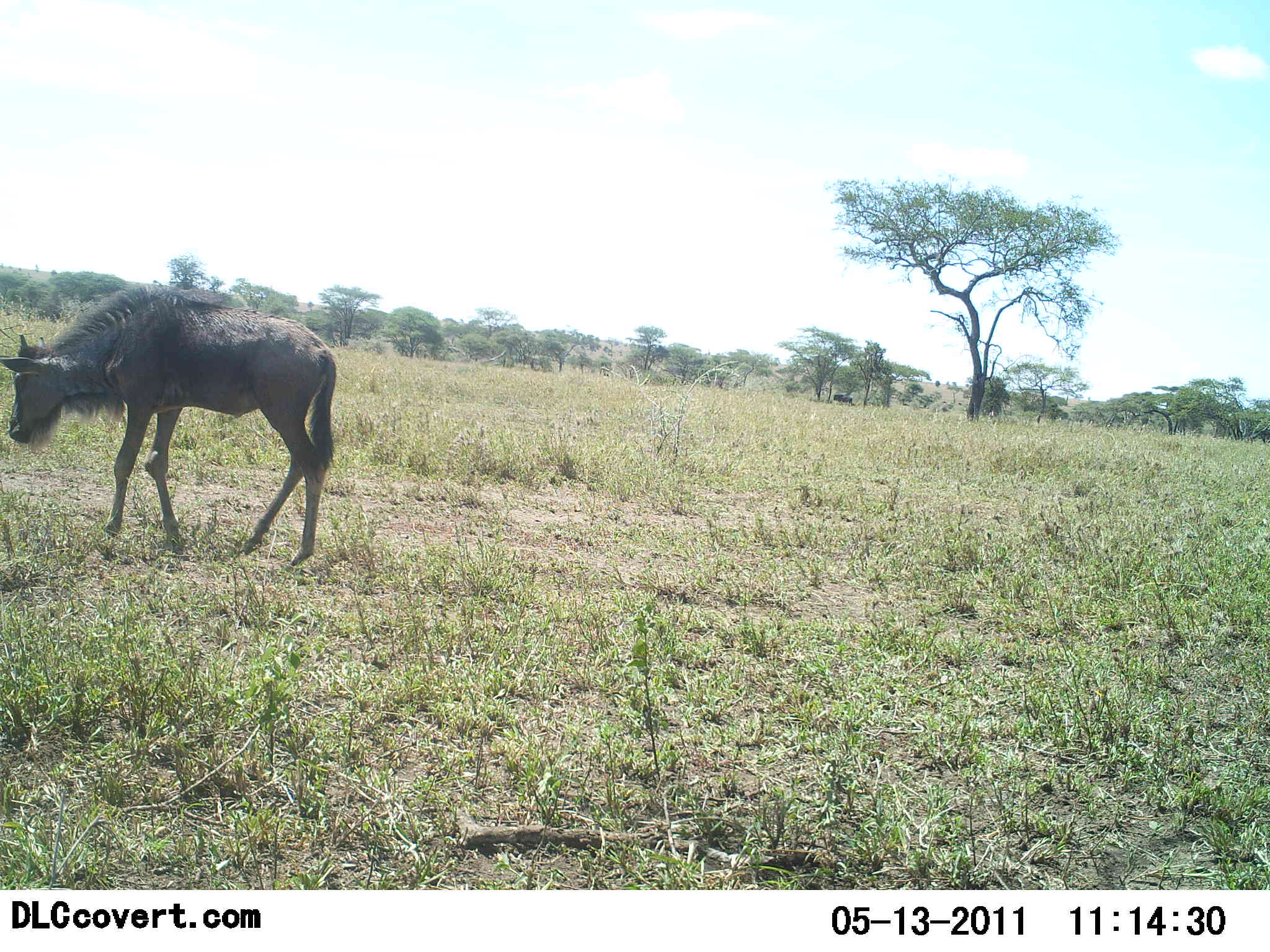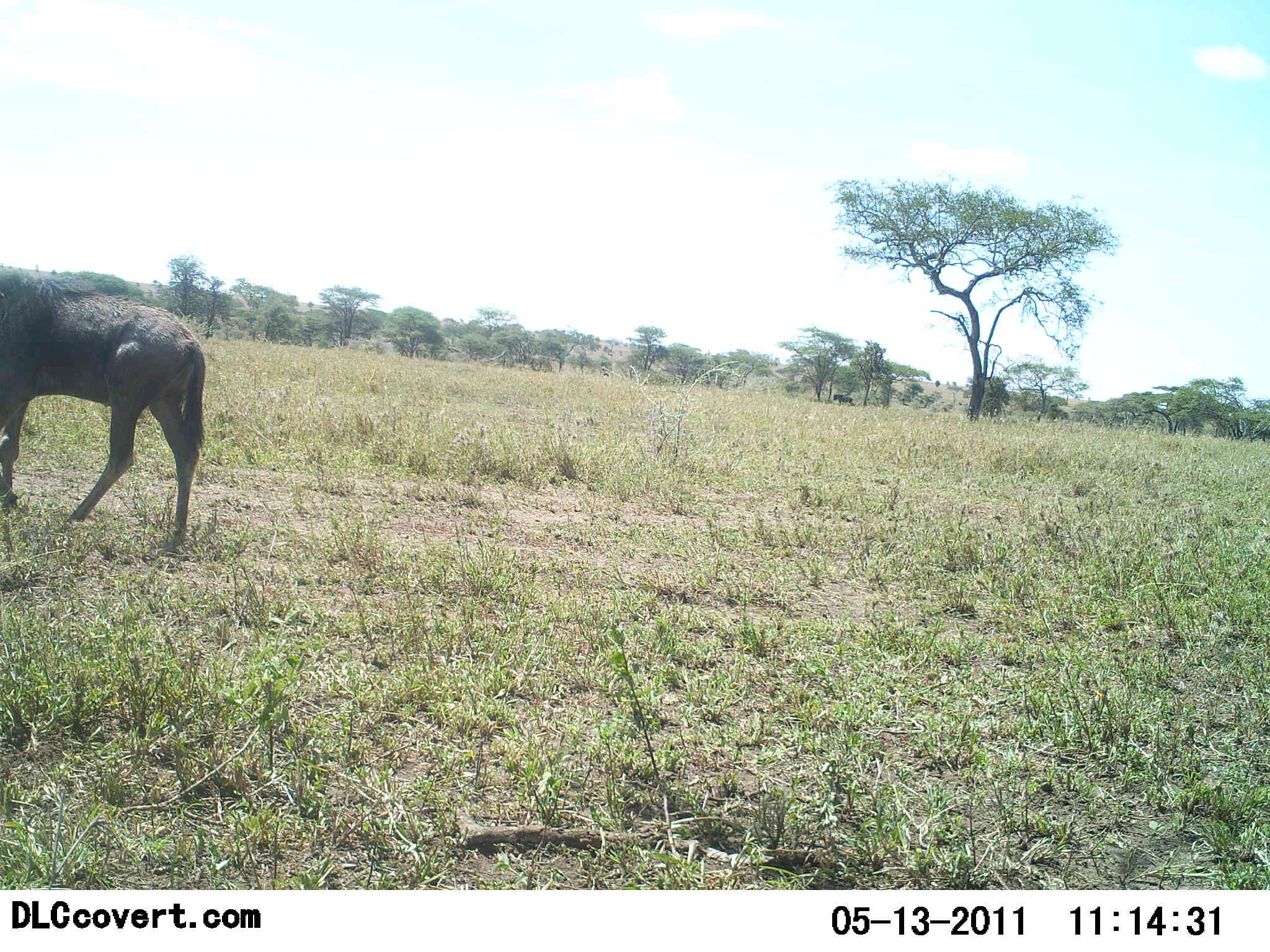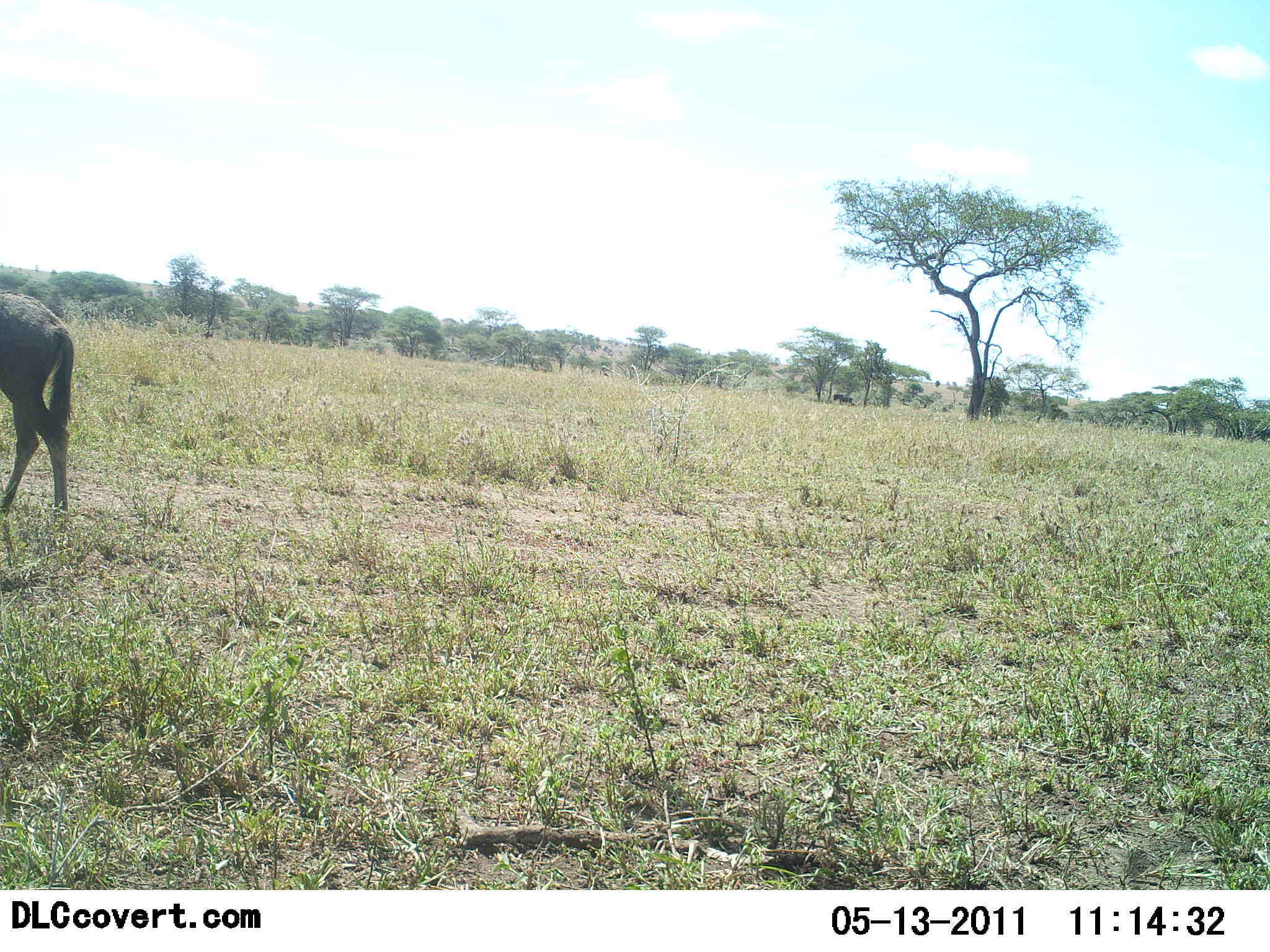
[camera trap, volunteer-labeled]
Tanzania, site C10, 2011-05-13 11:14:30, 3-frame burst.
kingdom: Animalia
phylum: Chordata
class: Mammalia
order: Artiodactyla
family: Bovidae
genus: Connochaetes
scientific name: Connochaetes taurinus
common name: blue wildebeest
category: wildebeest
Wildebeest (blue wildebeest) (Connochaetes taurinus), count 1. Behavior (volunteer vote fractions): standing 10%, resting 0%, moving 90%, interacting 0%. Young present (vote fraction): 40%. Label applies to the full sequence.